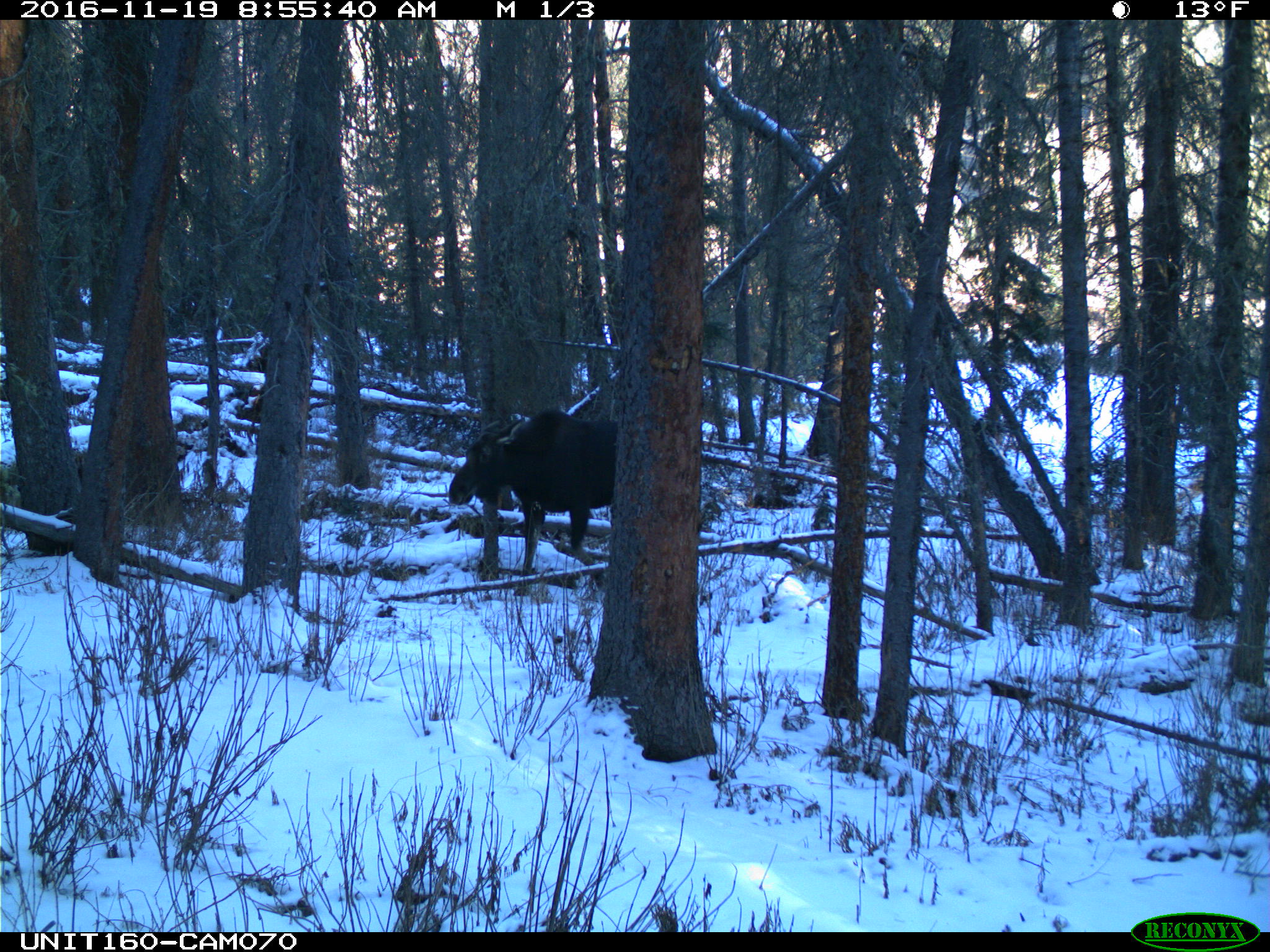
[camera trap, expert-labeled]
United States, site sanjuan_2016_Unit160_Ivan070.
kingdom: Animalia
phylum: Chordata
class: Mammalia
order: Artiodactyla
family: Cervidae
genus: Alces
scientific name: Alces alces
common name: moose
Alces alces (moose).